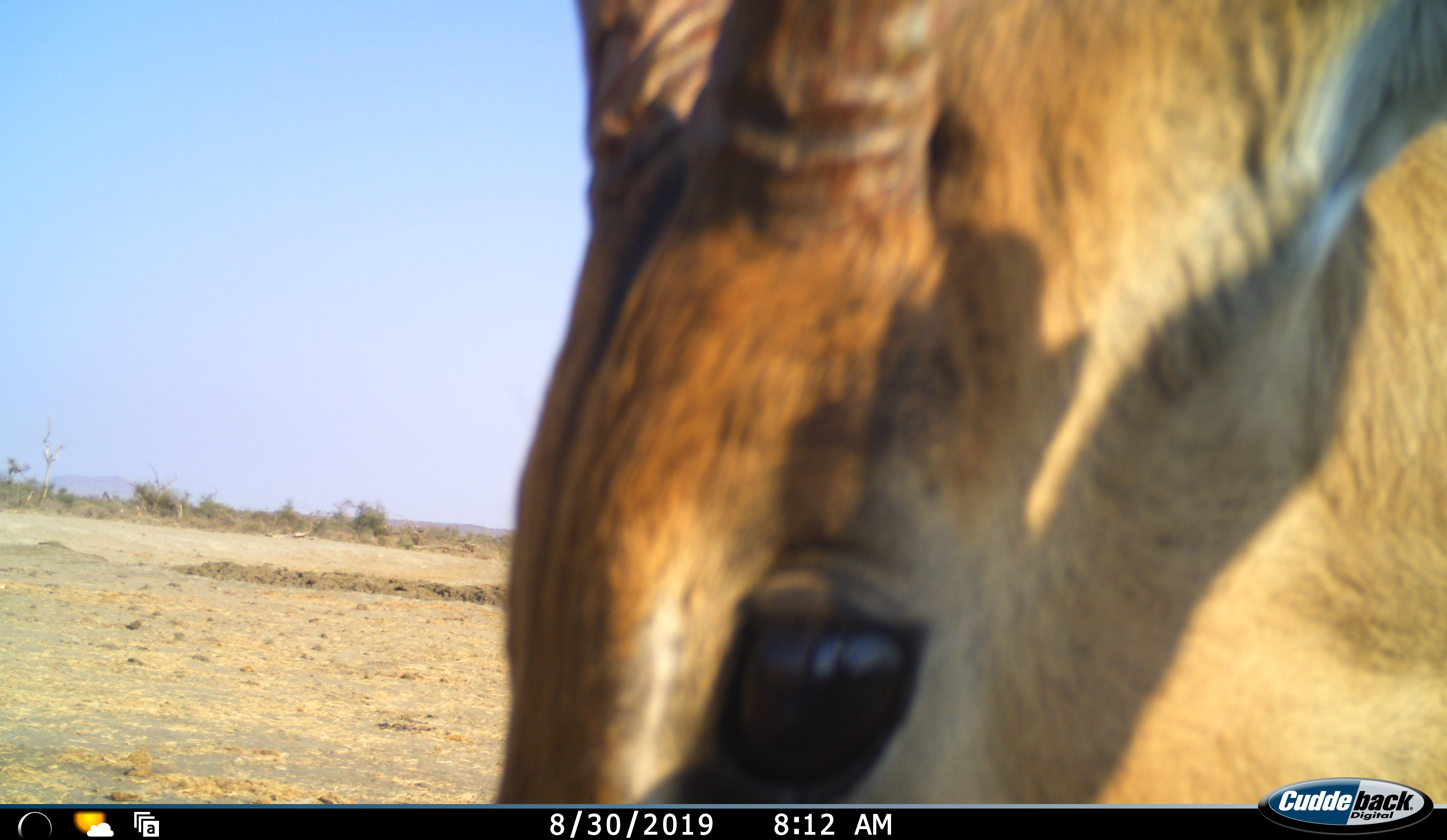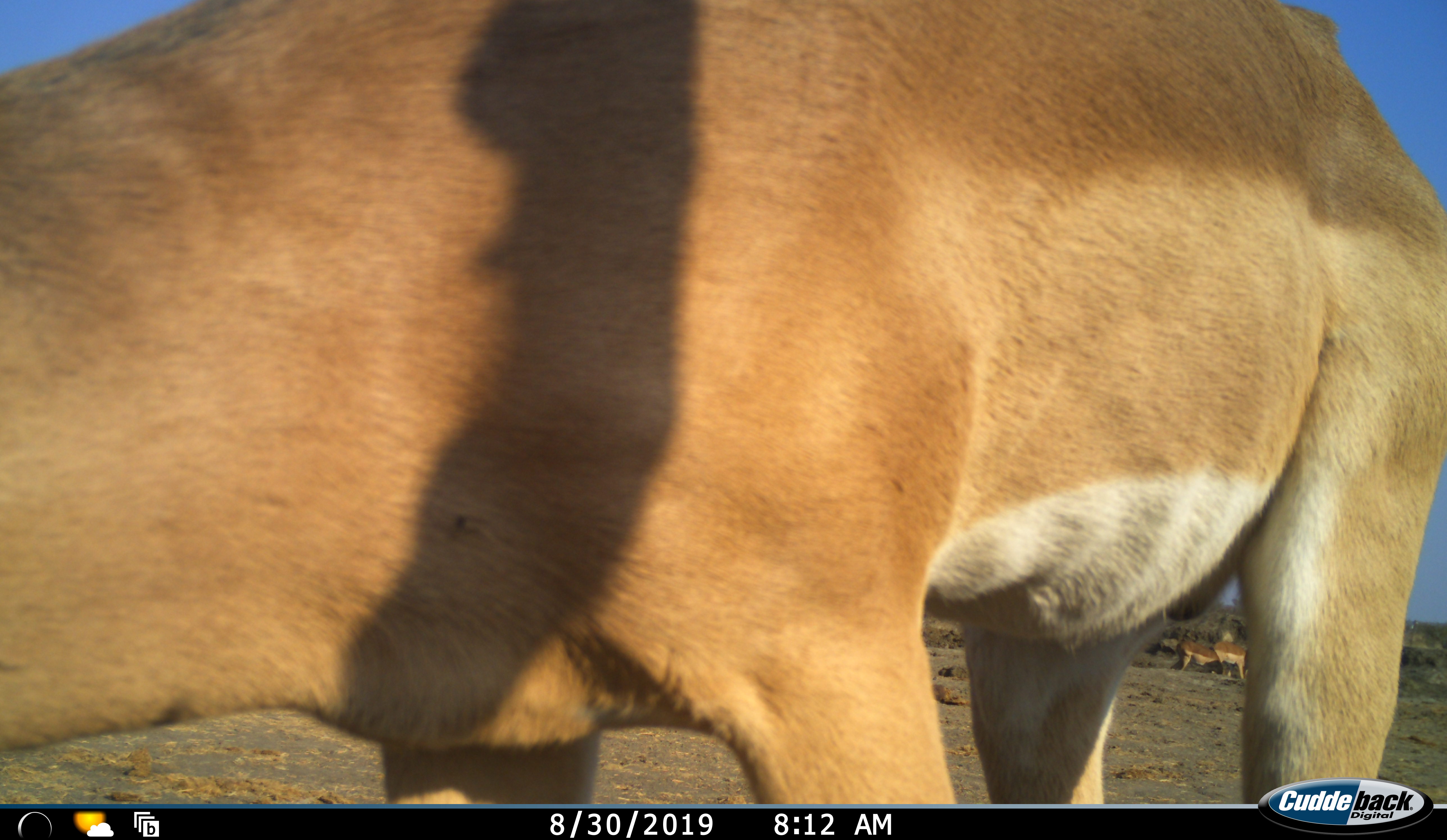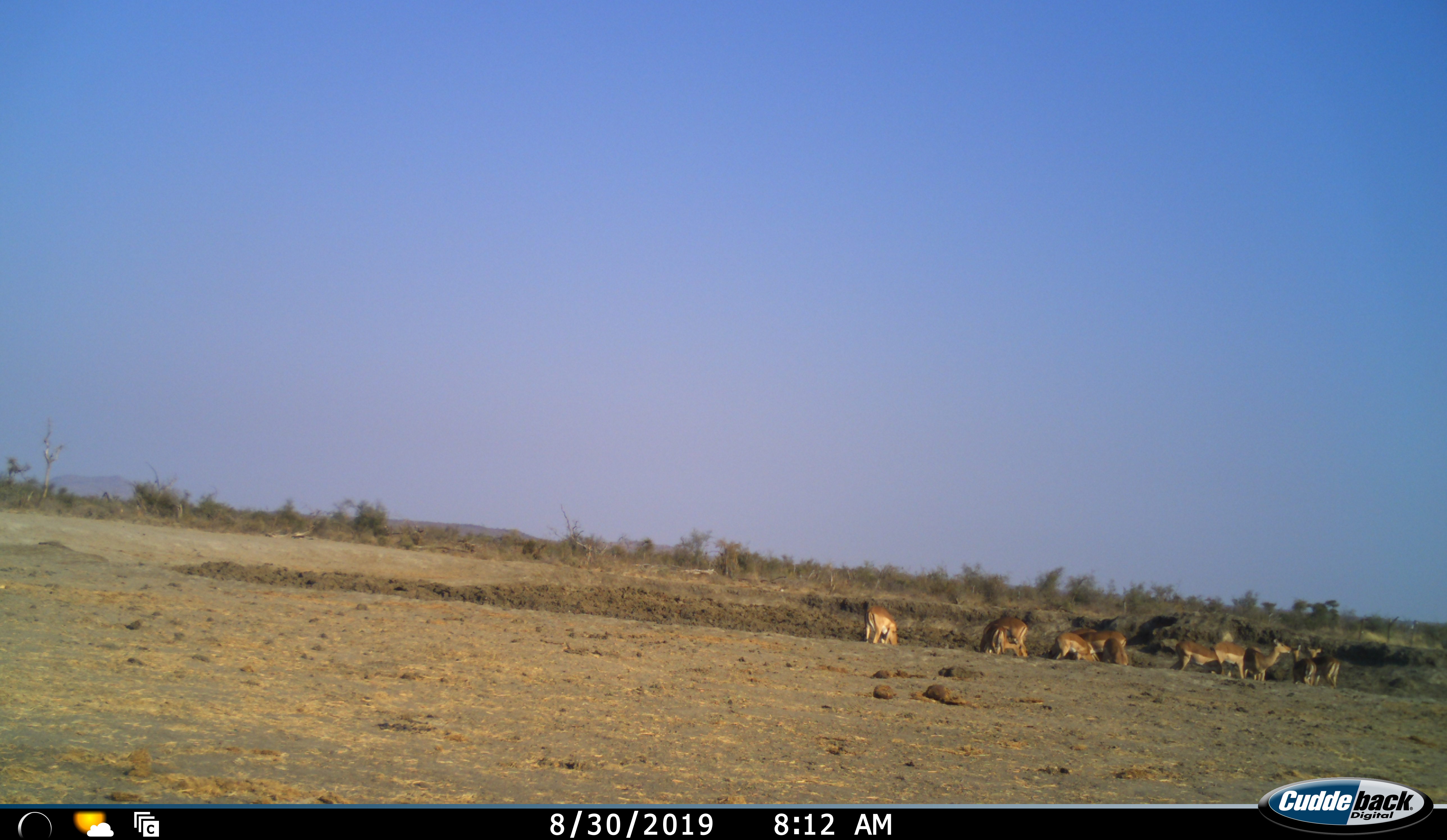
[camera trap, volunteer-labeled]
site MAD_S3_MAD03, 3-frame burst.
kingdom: Animalia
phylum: Chordata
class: Mammalia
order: Artiodactyla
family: Bovidae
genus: Aepyceros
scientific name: Aepyceros melampus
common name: impala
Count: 10.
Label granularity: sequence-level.